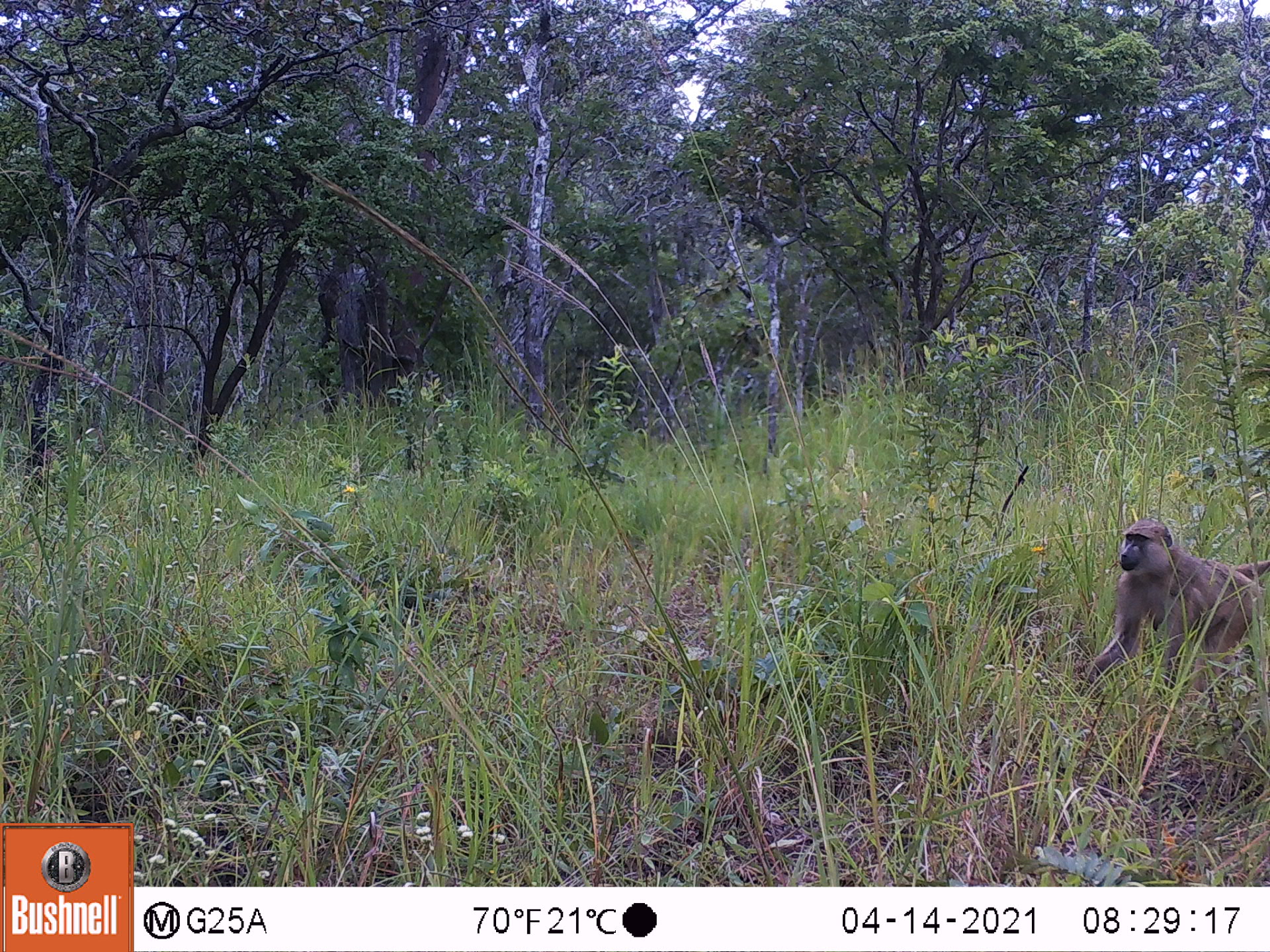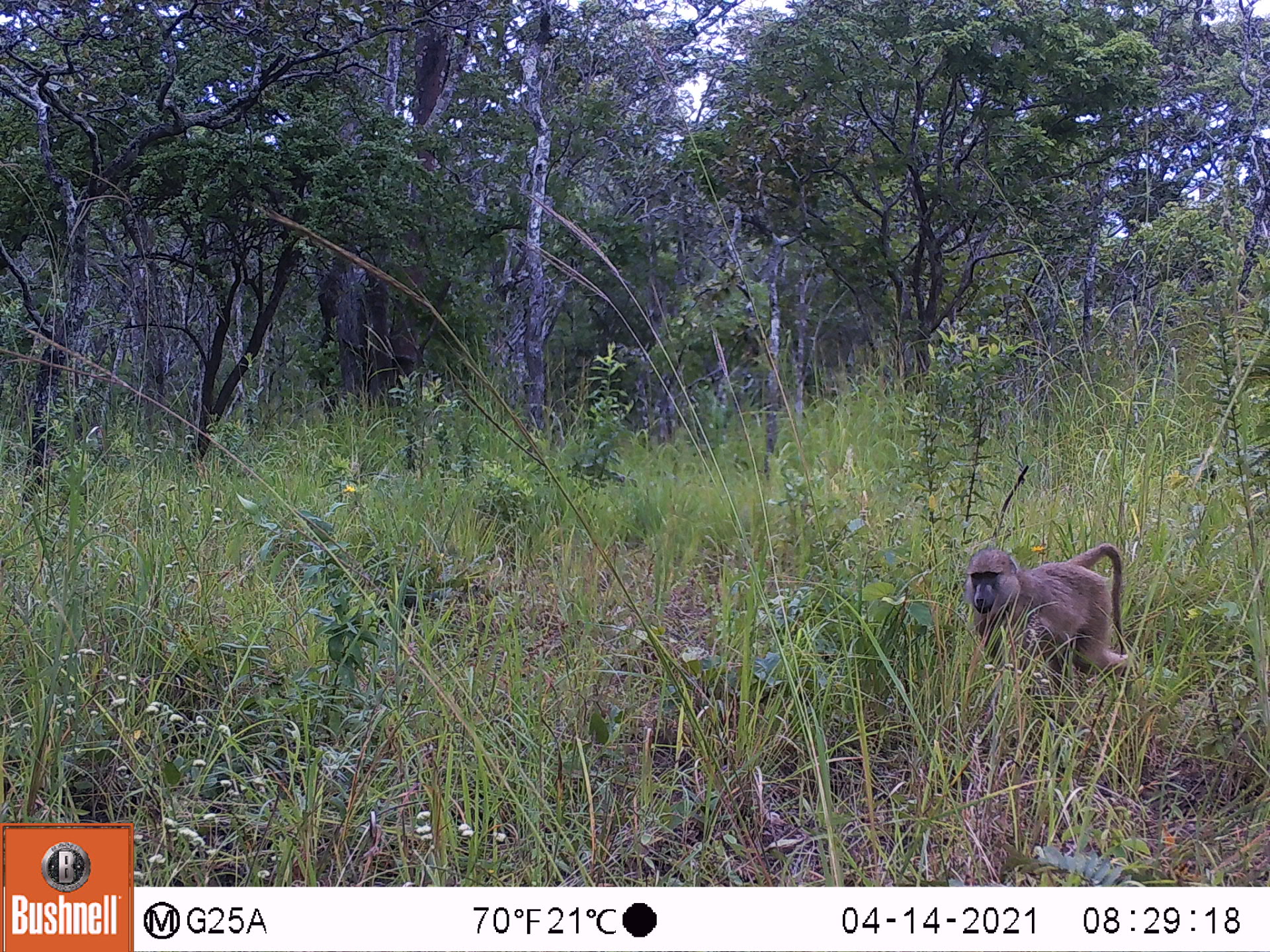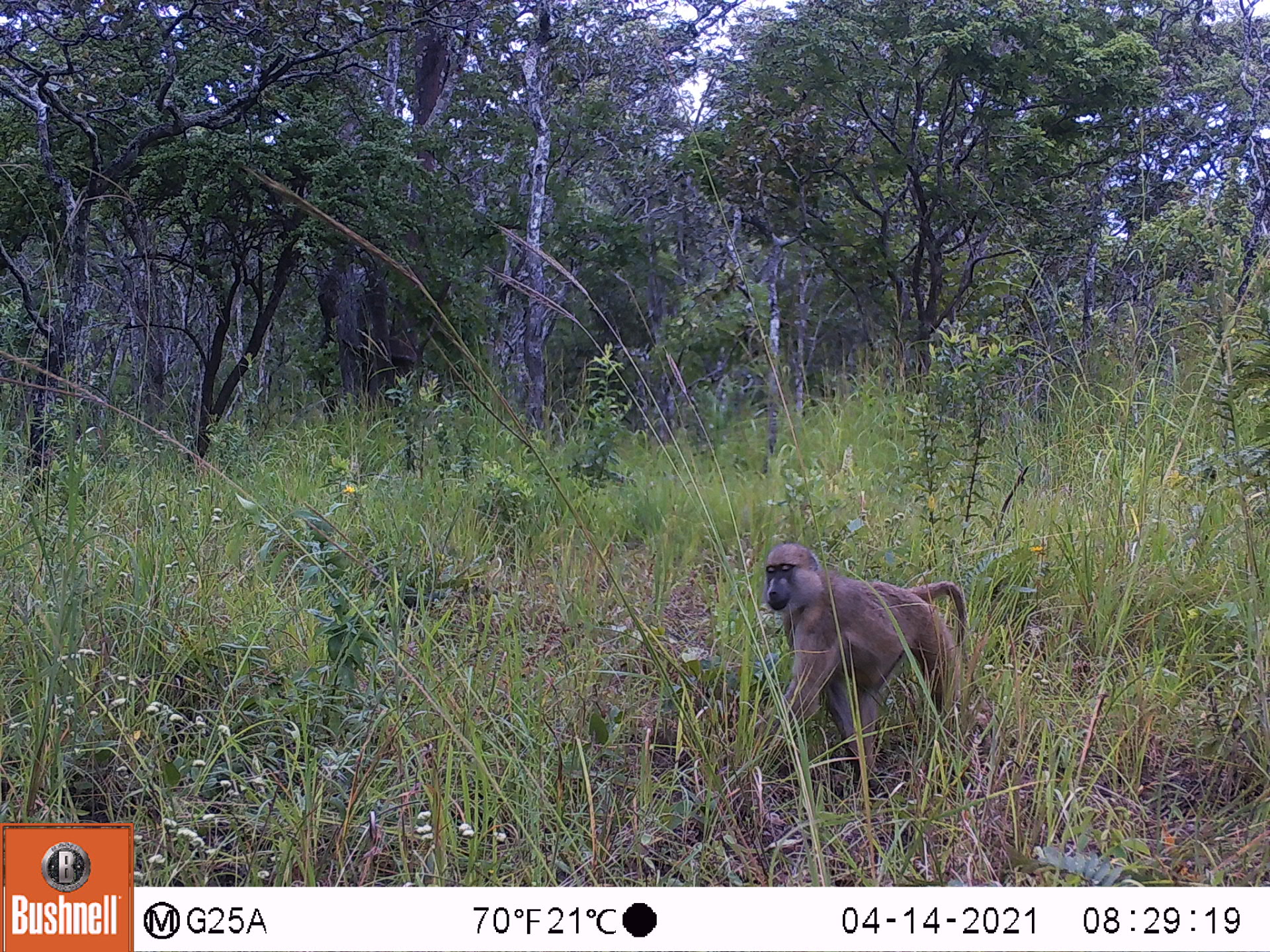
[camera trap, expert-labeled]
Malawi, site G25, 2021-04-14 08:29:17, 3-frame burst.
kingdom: Animalia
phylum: Chordata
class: Mammalia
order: Primates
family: Cercopithecidae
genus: Papio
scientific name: Papio cynocephalus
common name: yellow baboon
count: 1